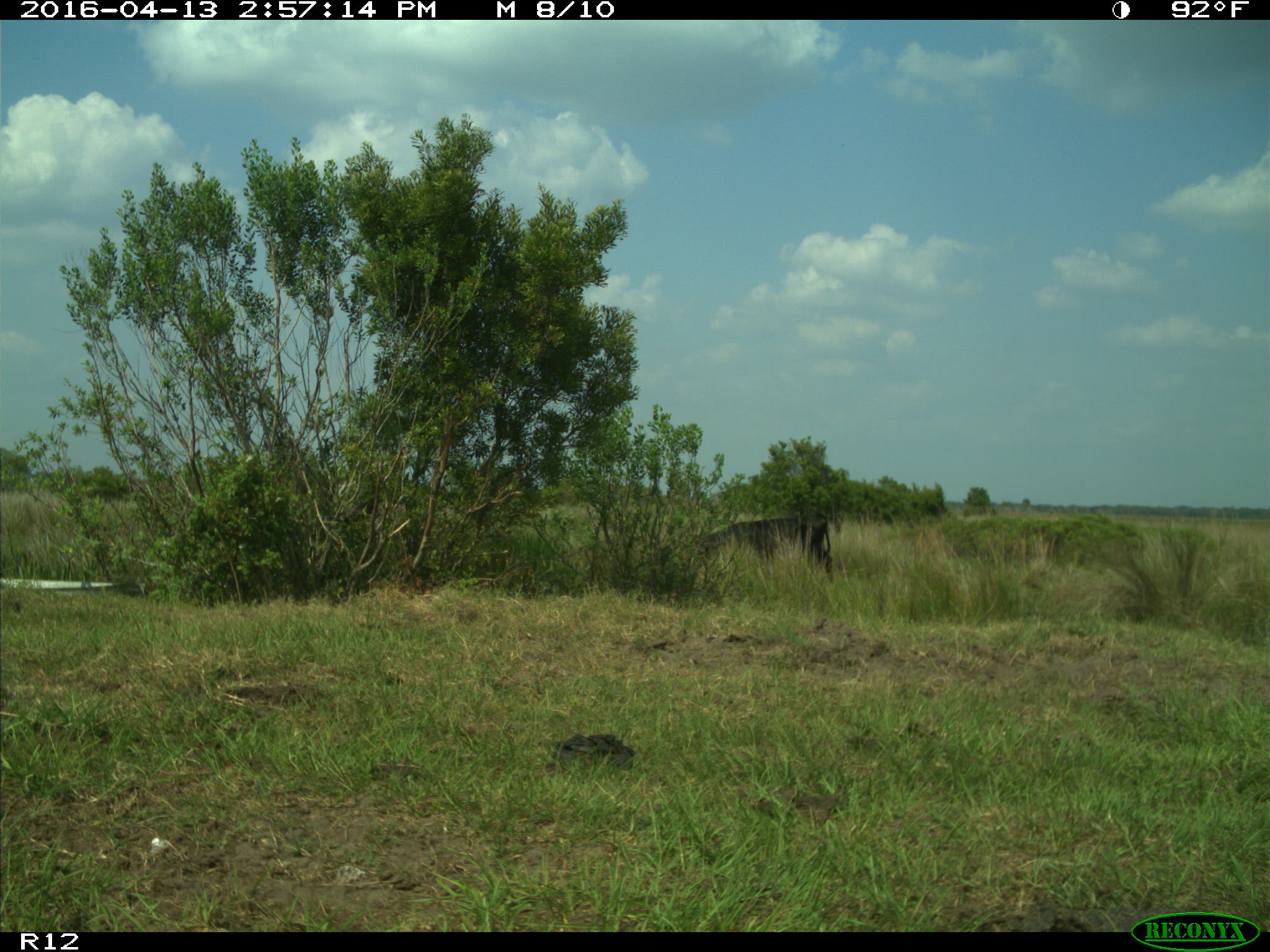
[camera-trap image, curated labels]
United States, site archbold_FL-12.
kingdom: Animalia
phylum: Chordata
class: Mammalia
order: Artiodactyla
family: Bovidae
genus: Bos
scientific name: Bos taurus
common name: domestic cow